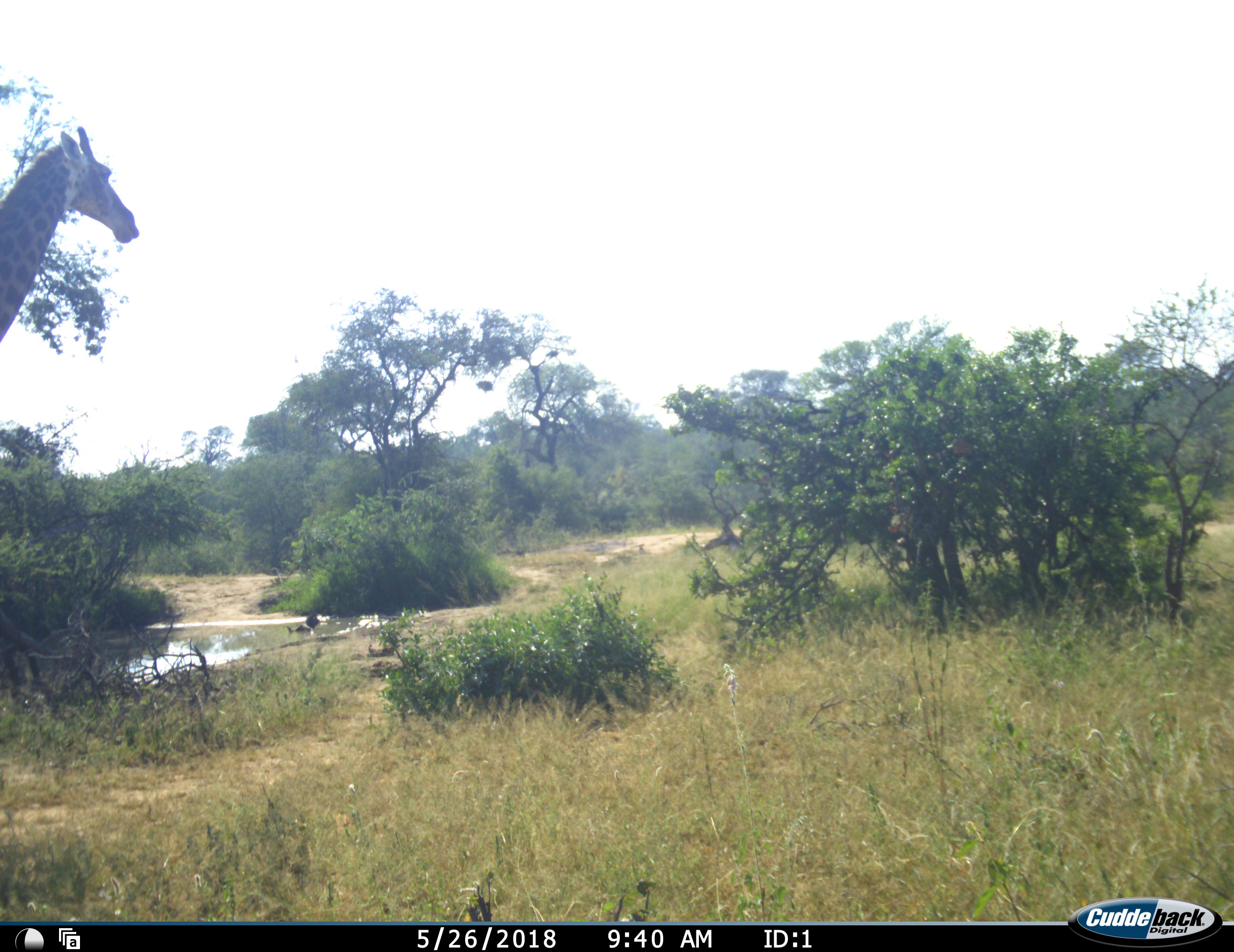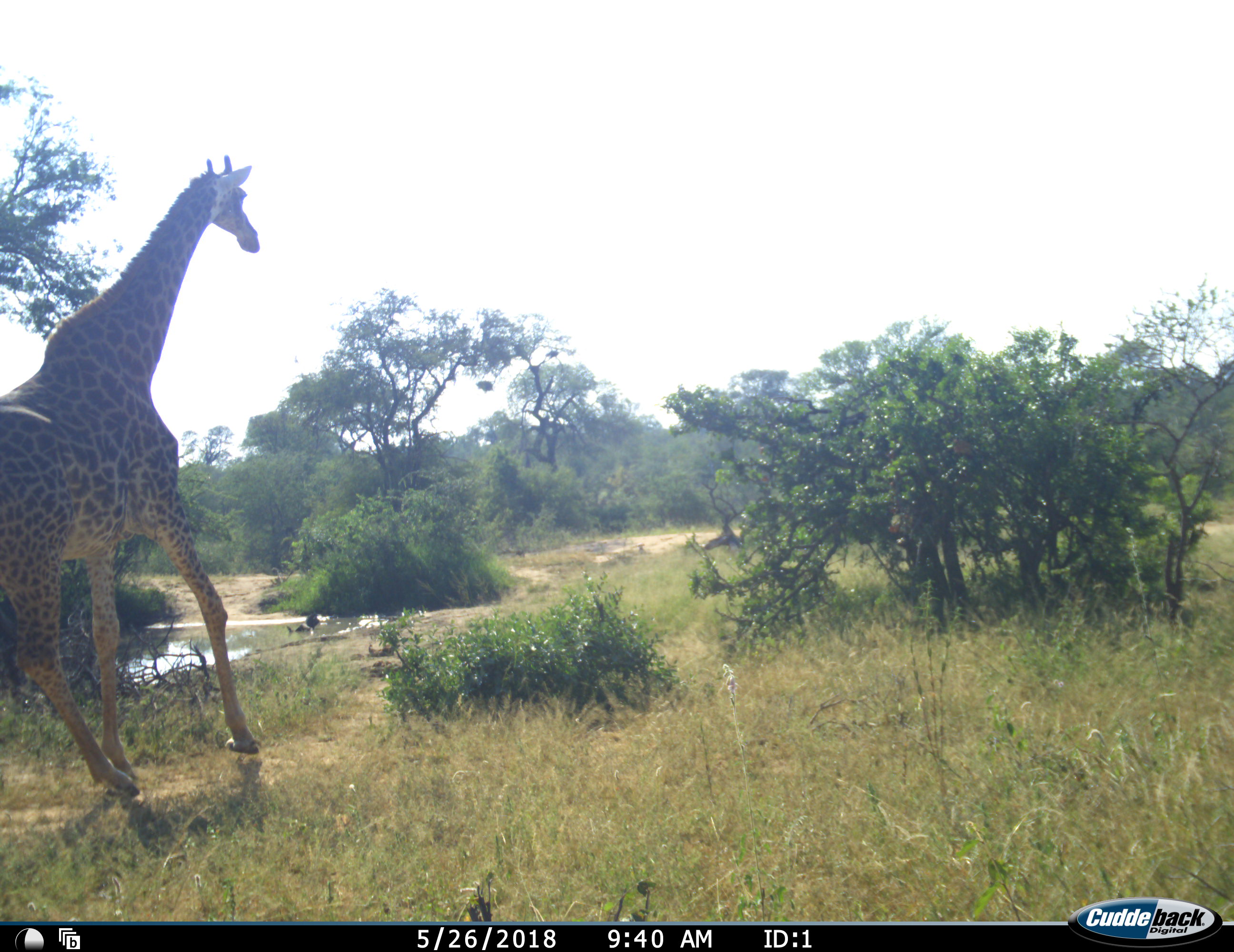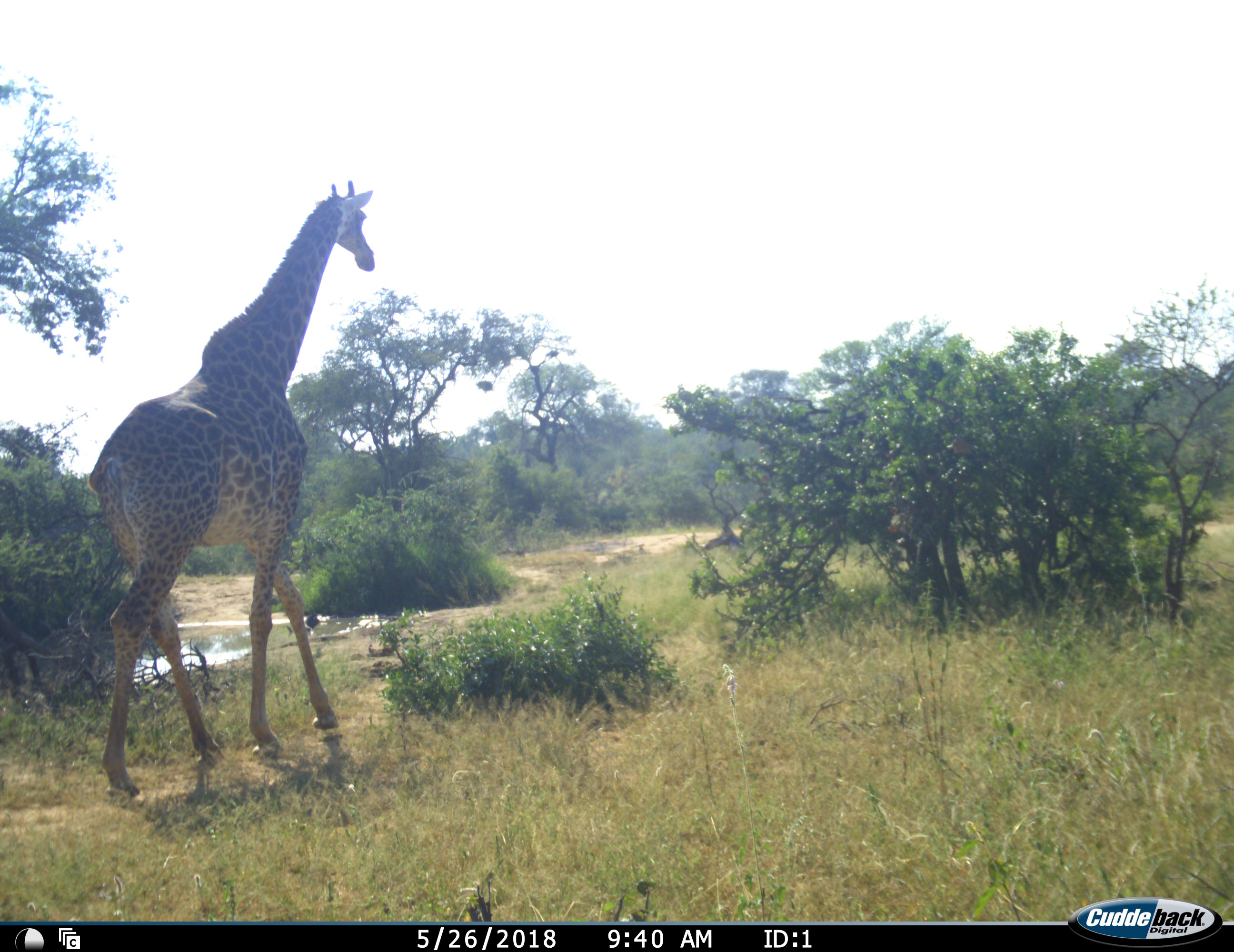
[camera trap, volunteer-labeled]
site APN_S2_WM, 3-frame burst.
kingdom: Animalia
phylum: Chordata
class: Mammalia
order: Artiodactyla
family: Giraffidae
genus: Giraffa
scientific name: Giraffa camelopardalis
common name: giraffe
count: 1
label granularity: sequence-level